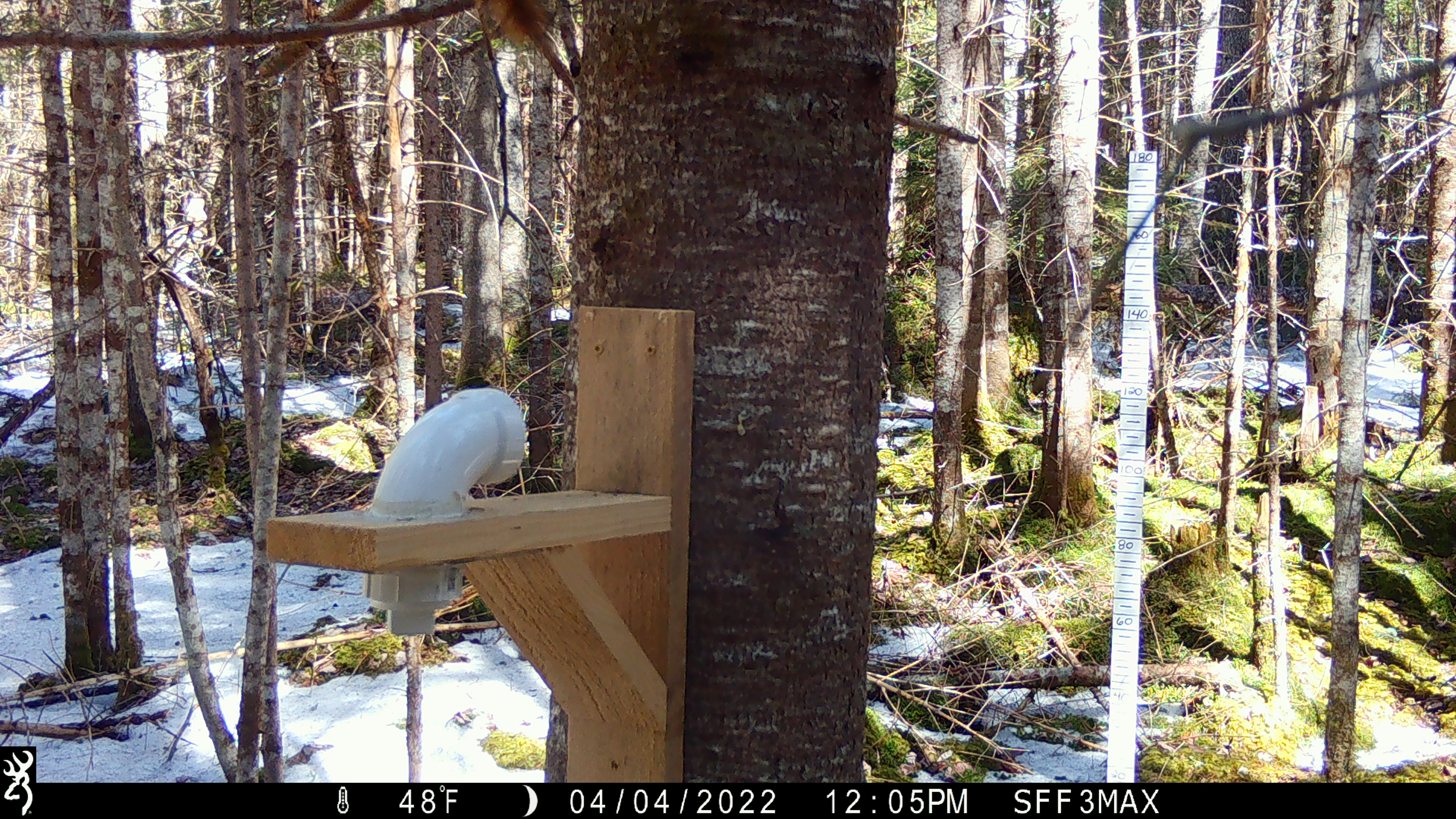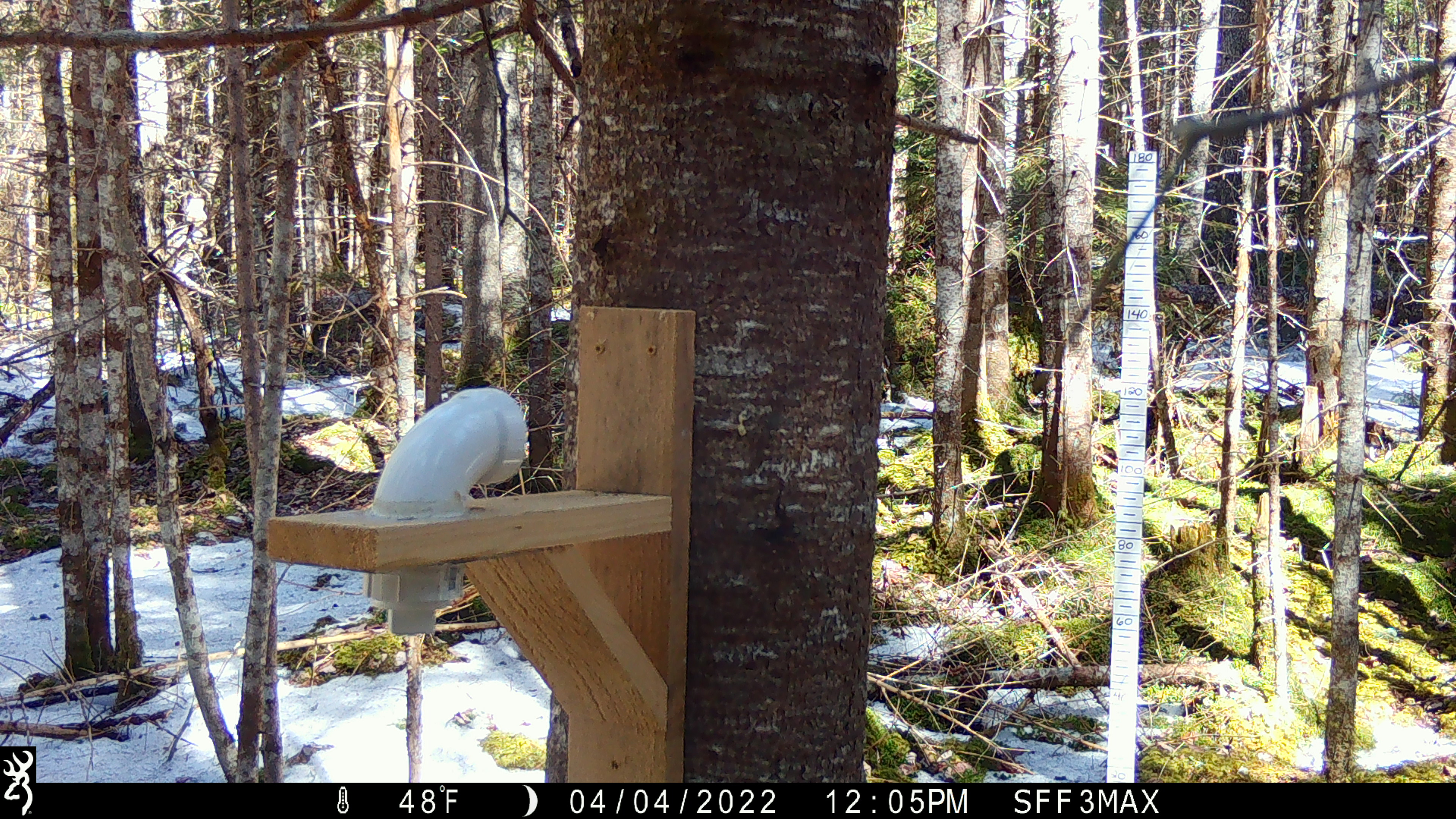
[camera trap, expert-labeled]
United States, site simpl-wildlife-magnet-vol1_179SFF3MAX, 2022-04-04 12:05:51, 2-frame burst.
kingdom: Animalia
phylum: Chordata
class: Mammalia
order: Rodentia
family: Sciuridae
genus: Tamiasciurus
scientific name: Tamiasciurus hudsonicus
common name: red squirrel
Red squirrel (Tamiasciurus hudsonicus).